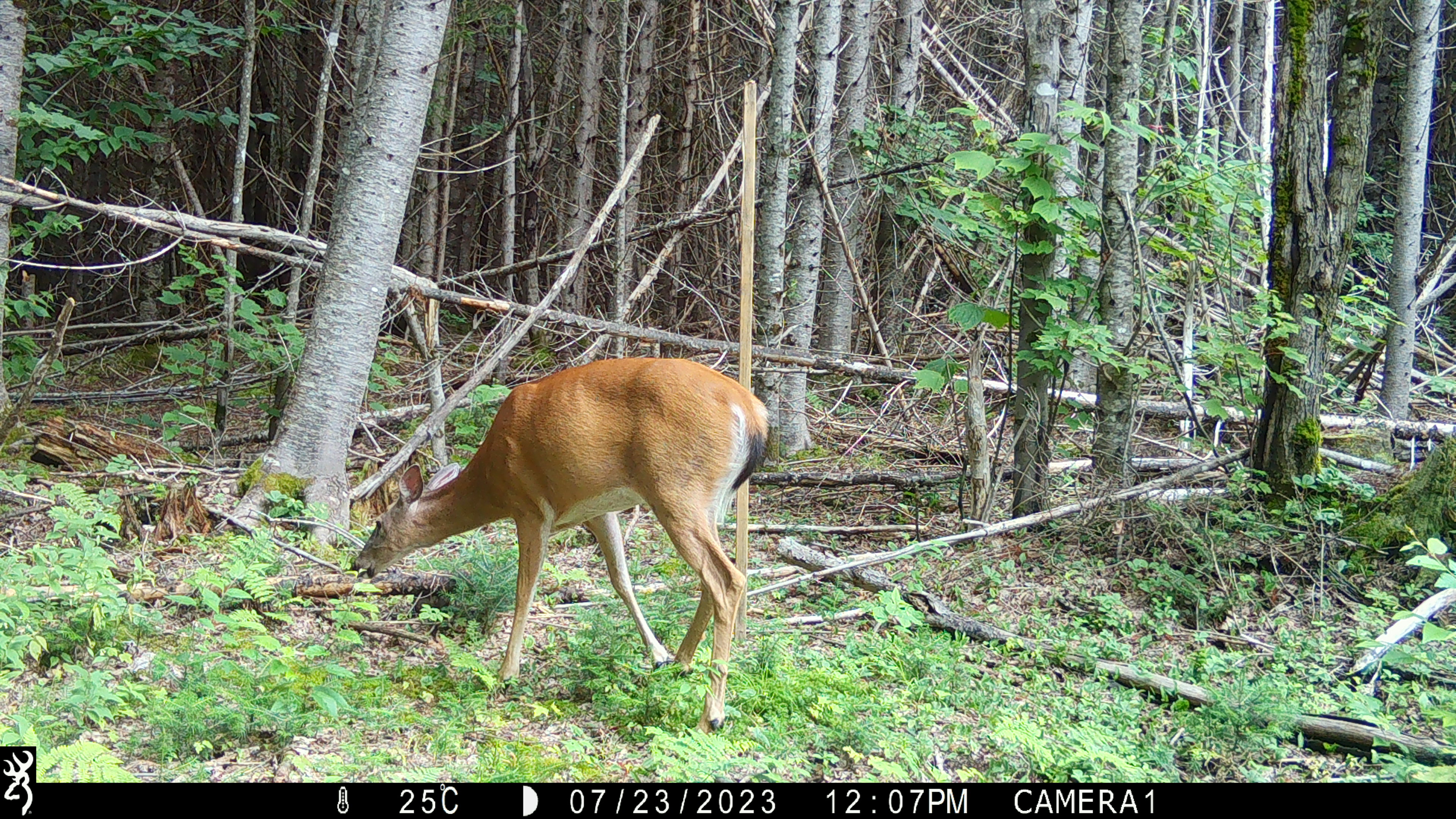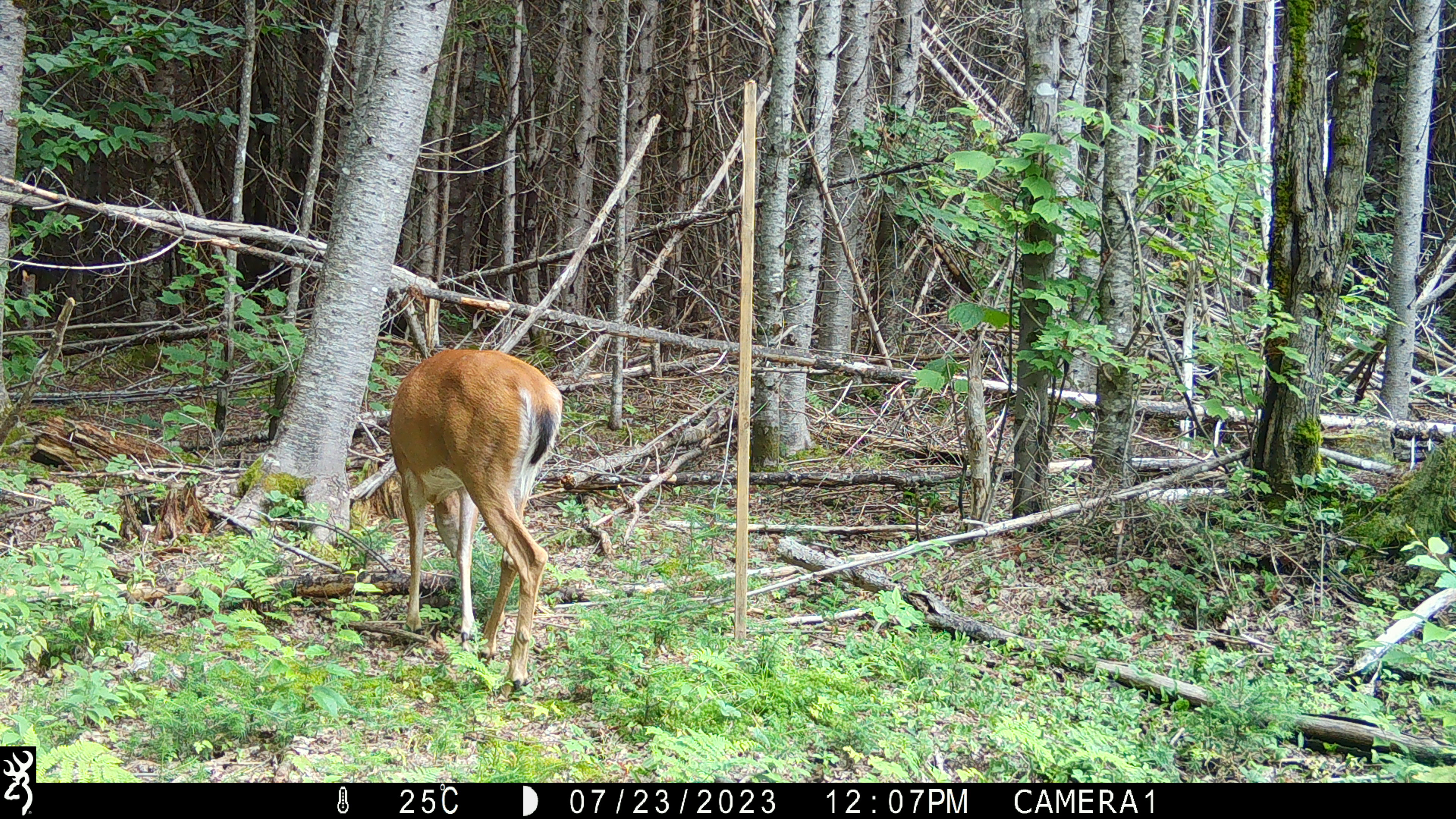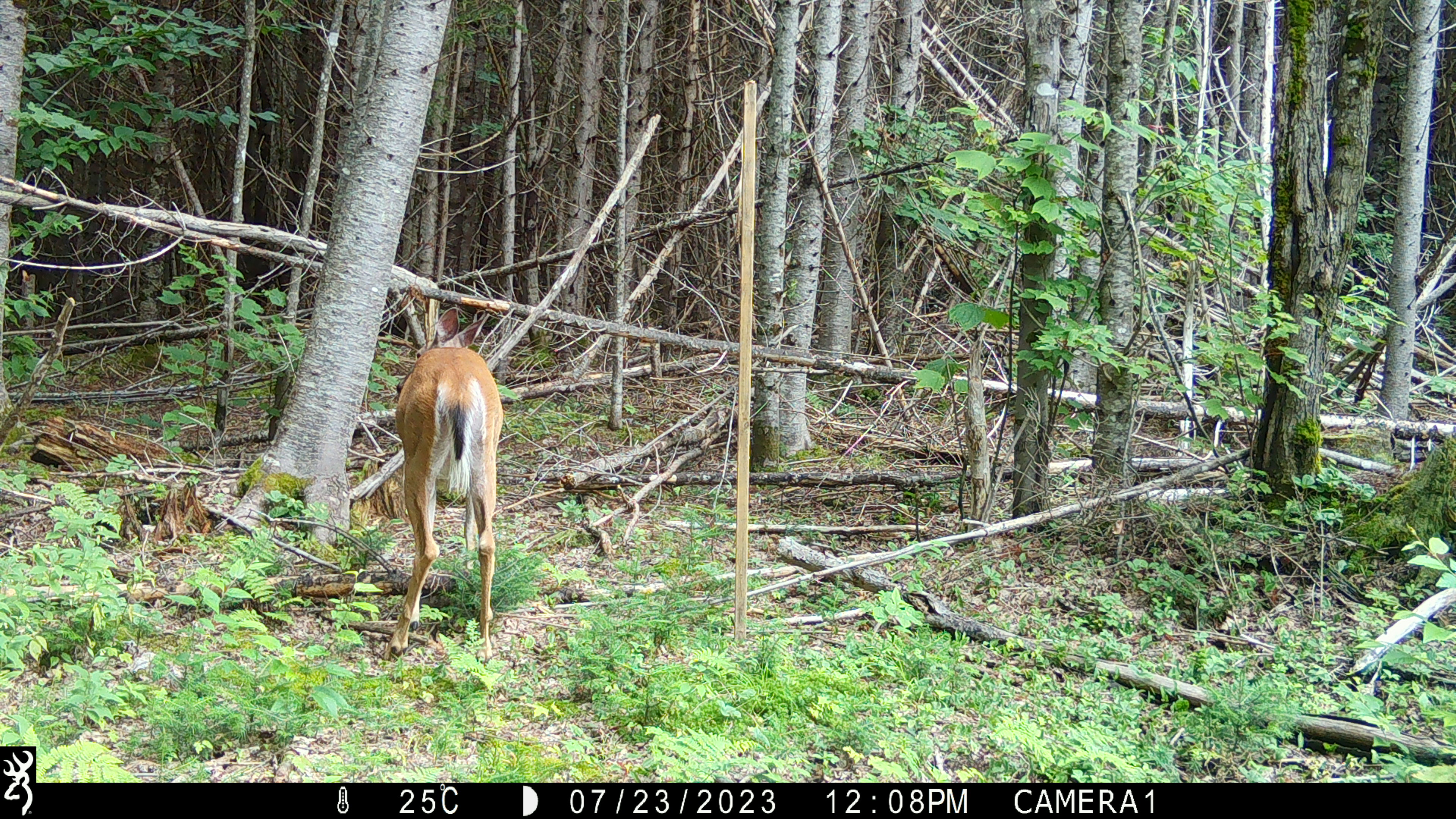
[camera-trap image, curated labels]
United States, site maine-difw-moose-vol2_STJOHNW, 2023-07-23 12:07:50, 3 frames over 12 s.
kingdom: Animalia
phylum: Chordata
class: Mammalia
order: Artiodactyla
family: Cervidae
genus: Odocoileus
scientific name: Odocoileus virginianus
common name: white-tailed deer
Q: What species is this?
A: White-tailed deer (Odocoileus virginianus).